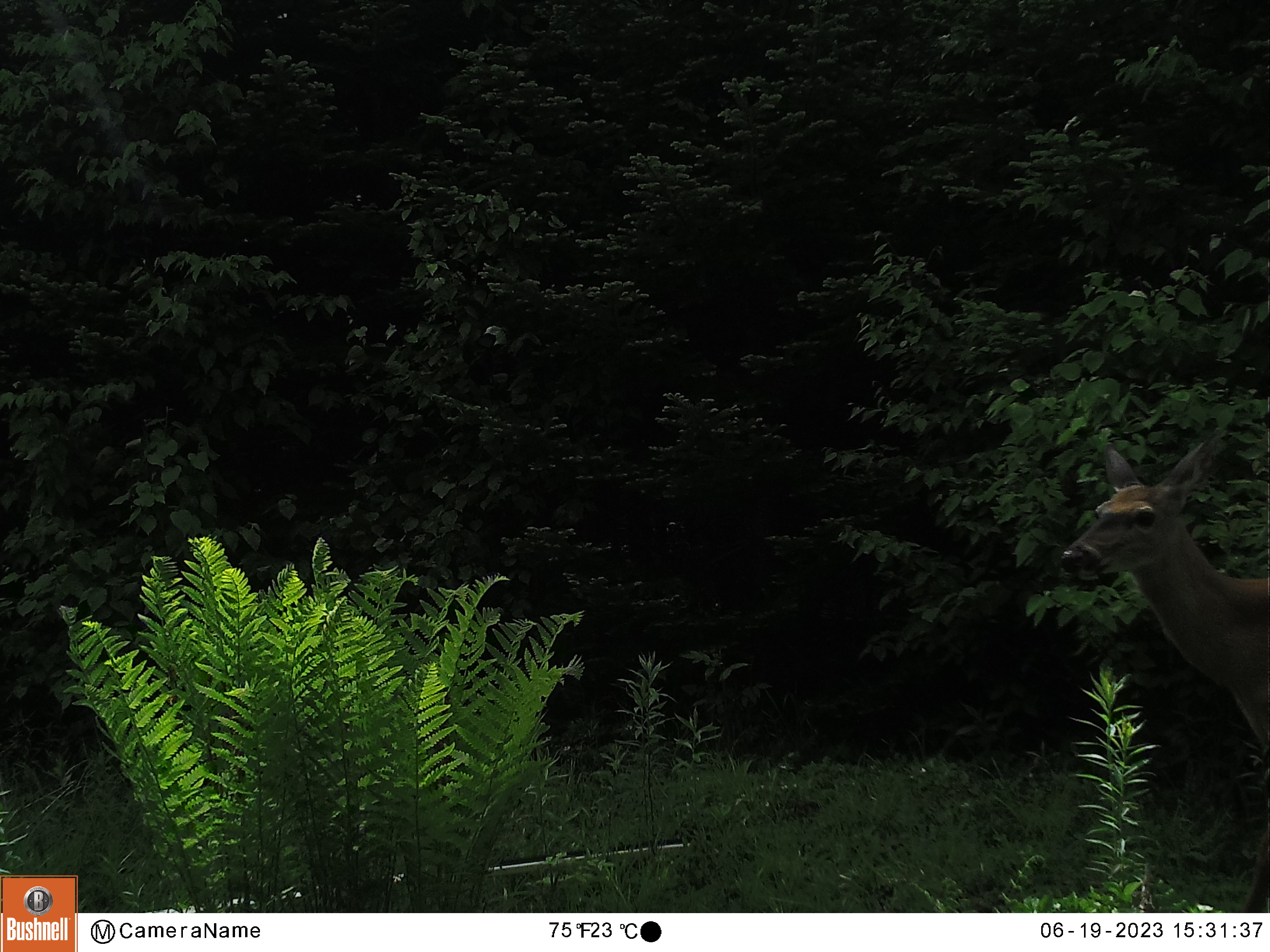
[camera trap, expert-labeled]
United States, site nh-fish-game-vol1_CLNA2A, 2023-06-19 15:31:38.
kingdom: Animalia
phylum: Chordata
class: Mammalia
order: Artiodactyla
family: Cervidae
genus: Odocoileus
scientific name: Odocoileus virginianus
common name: white-tailed deer